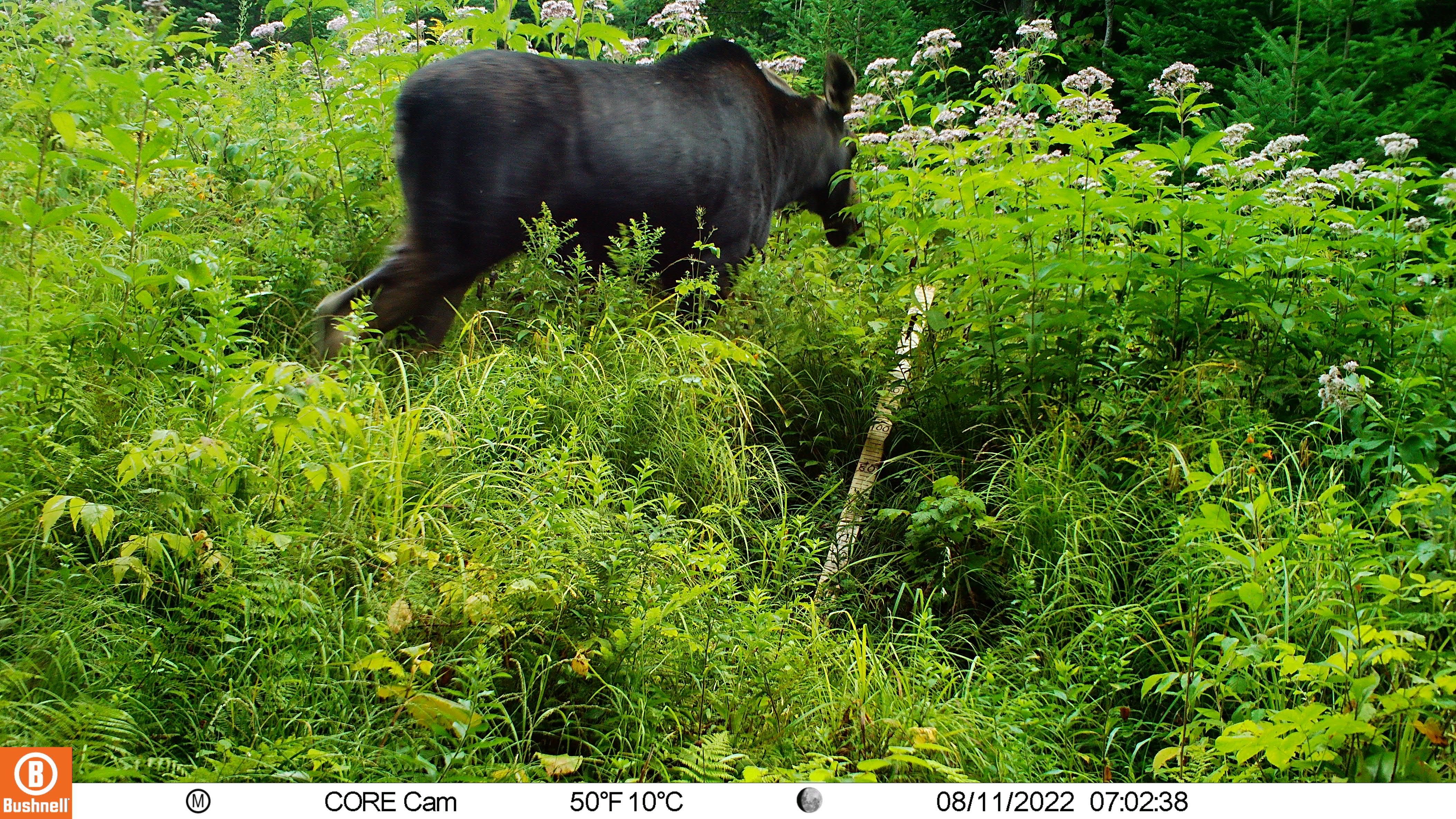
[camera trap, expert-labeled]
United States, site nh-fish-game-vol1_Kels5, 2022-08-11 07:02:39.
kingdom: Animalia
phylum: Chordata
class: Mammalia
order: Artiodactyla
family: Cervidae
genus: Alces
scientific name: Alces alces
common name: moose